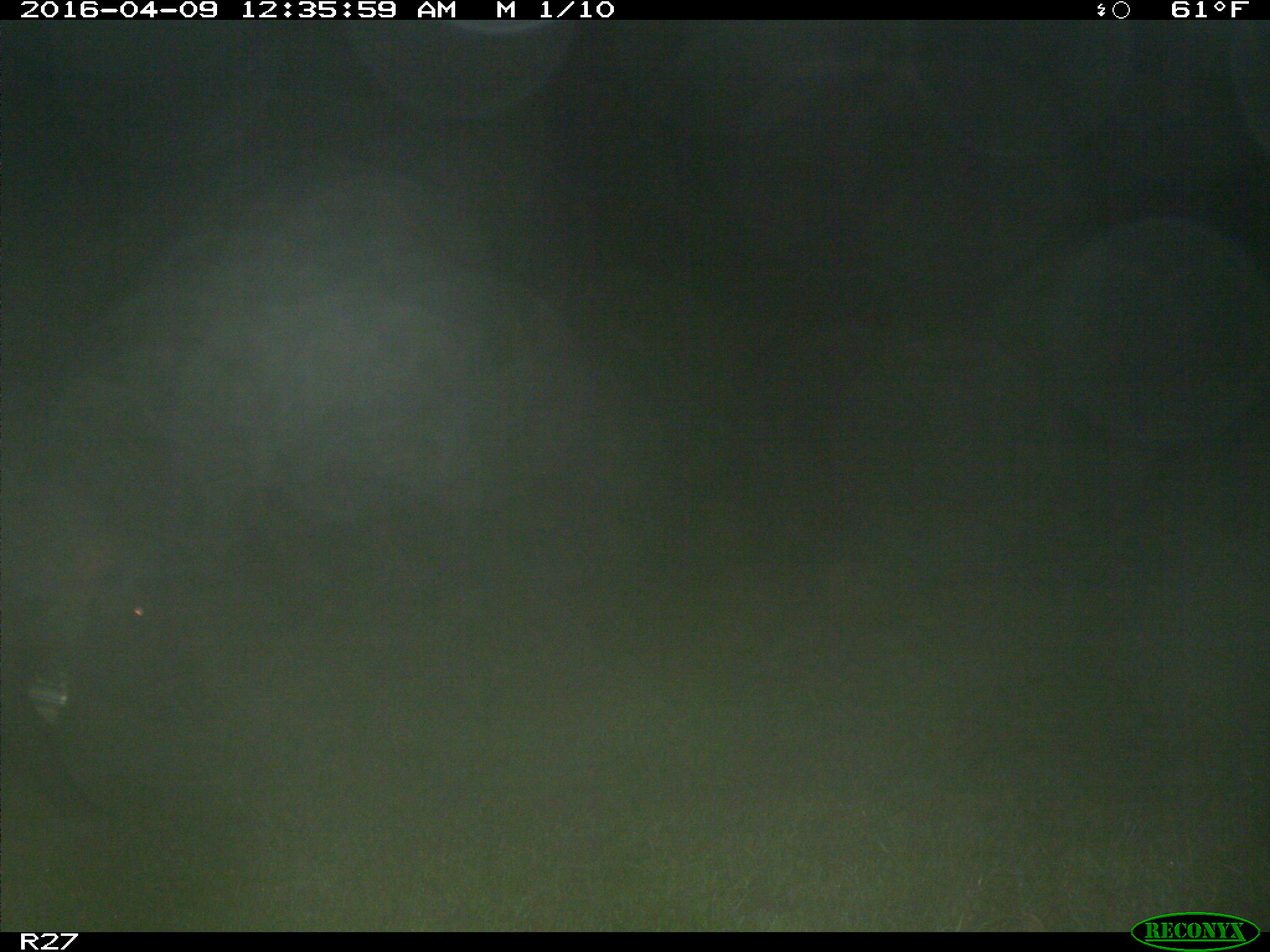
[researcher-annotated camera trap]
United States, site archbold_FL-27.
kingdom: Animalia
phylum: Chordata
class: Mammalia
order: Artiodactyla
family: Suidae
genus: Sus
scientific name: Sus scrofa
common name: wild boar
Sus scrofa (wild boar).